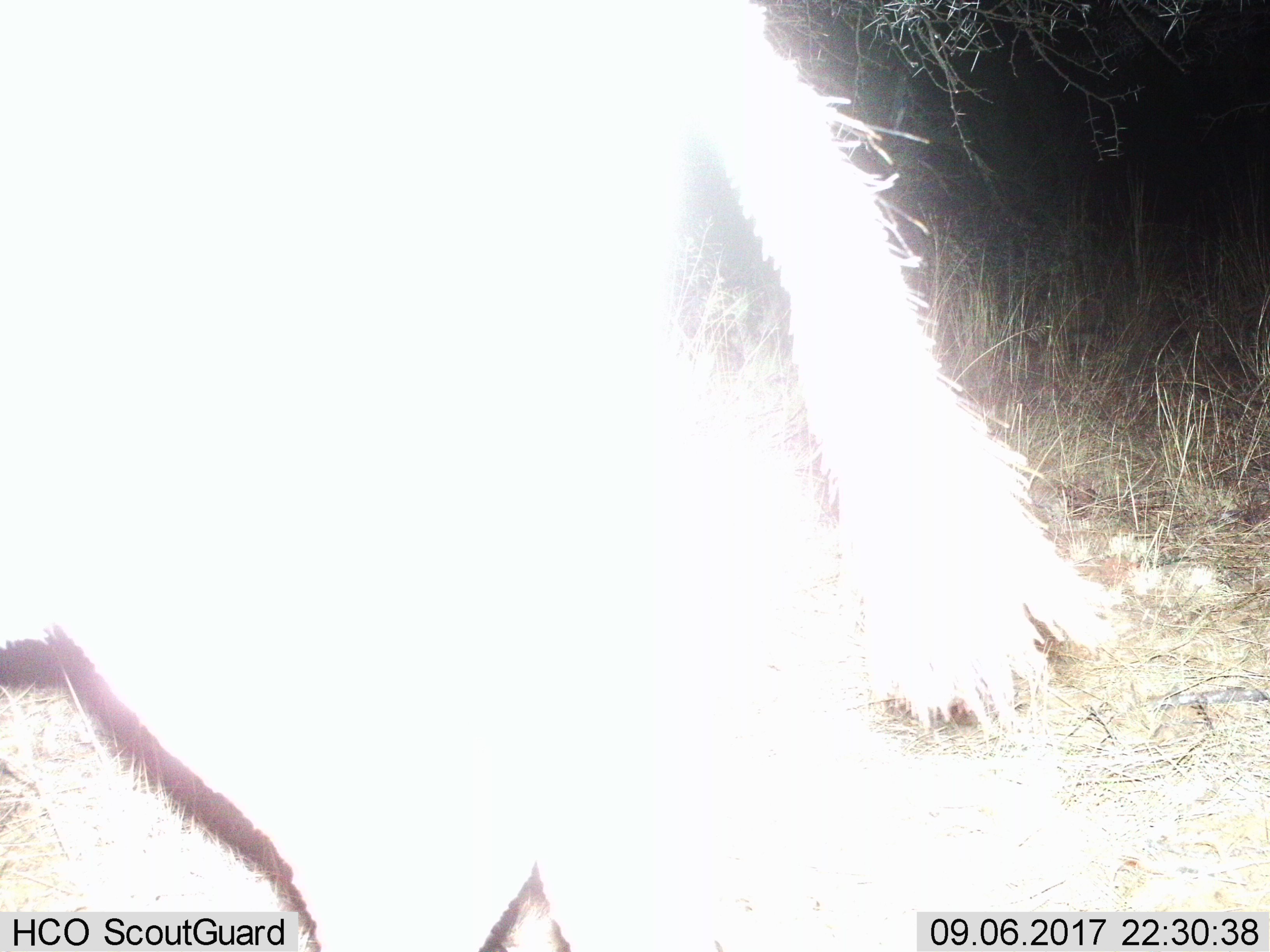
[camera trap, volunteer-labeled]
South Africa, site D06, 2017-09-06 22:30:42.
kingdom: Animalia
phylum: Chordata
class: Mammalia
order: Perissodactyla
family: Equidae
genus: Equus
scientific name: Equus zebra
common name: mountain zebra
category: zebramountain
Zebramountain (mountain zebra) (Equus zebra), count 1. Behavior (volunteer vote fractions): standing 100%, resting 0%, moving 50%, interacting 0%. Young present (vote fraction): 0%. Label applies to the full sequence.